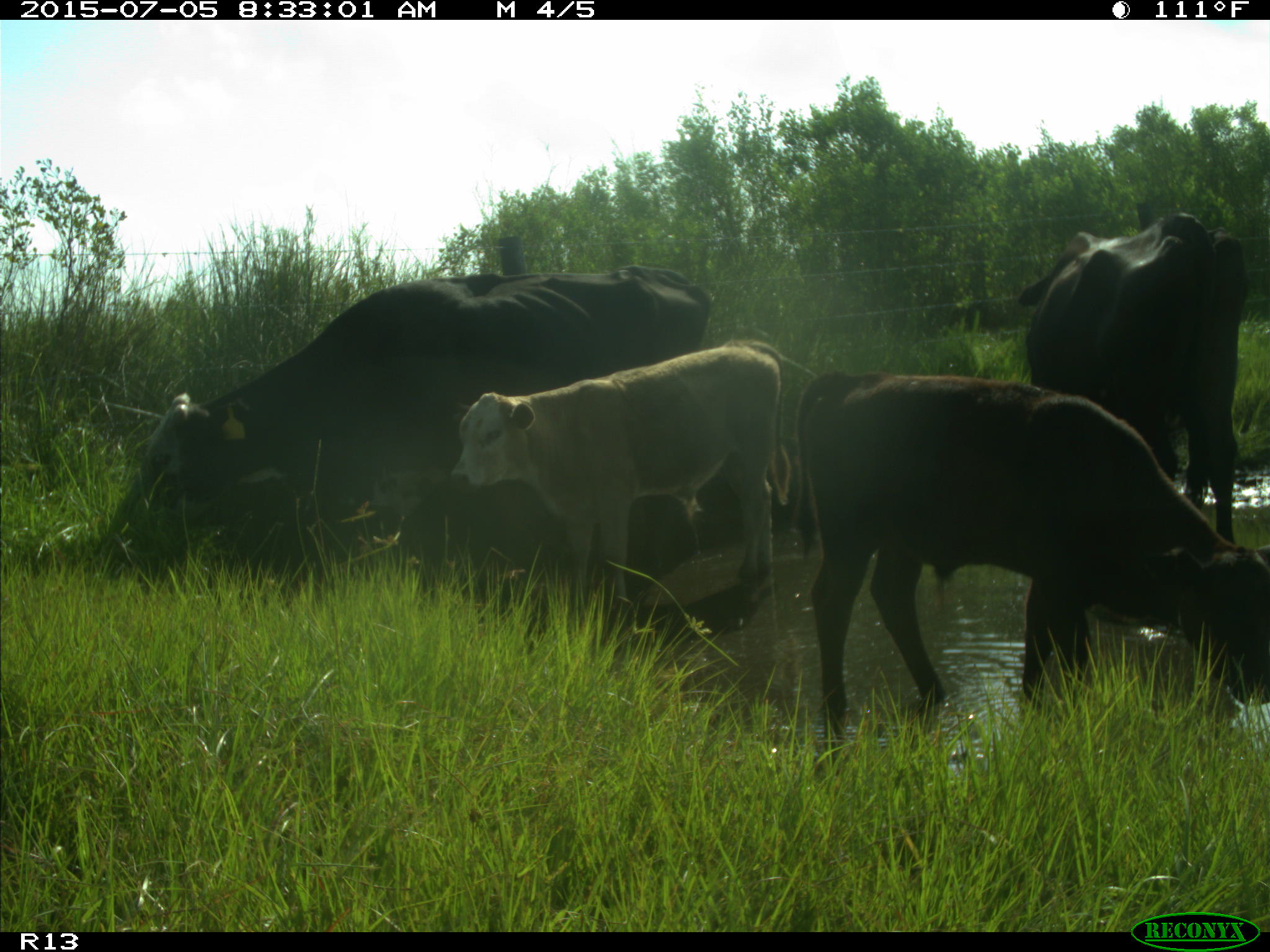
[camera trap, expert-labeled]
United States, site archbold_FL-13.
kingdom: Animalia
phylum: Chordata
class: Mammalia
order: Artiodactyla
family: Bovidae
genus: Bos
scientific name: Bos taurus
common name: domestic cow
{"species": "Bos taurus (domestic cow)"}